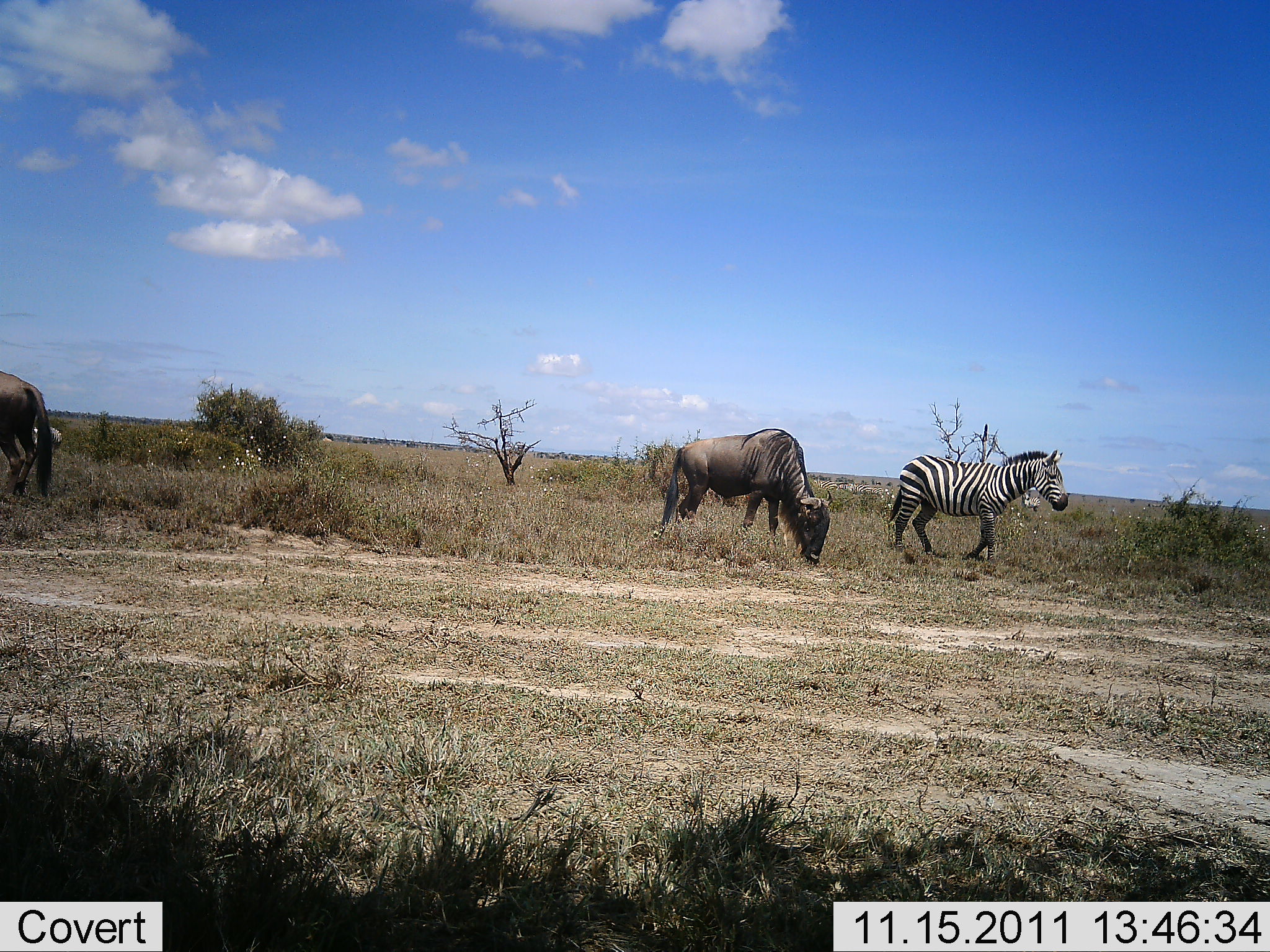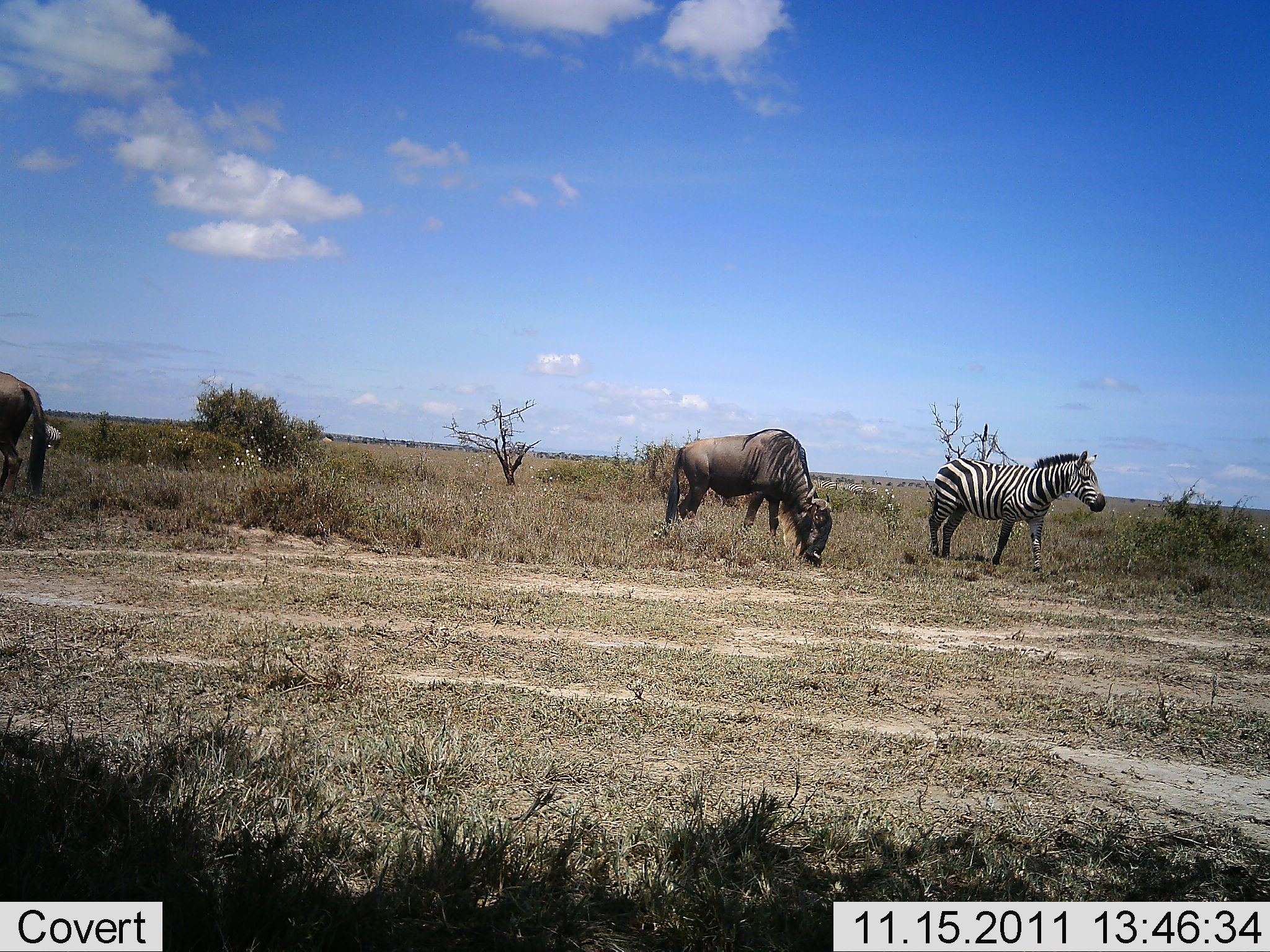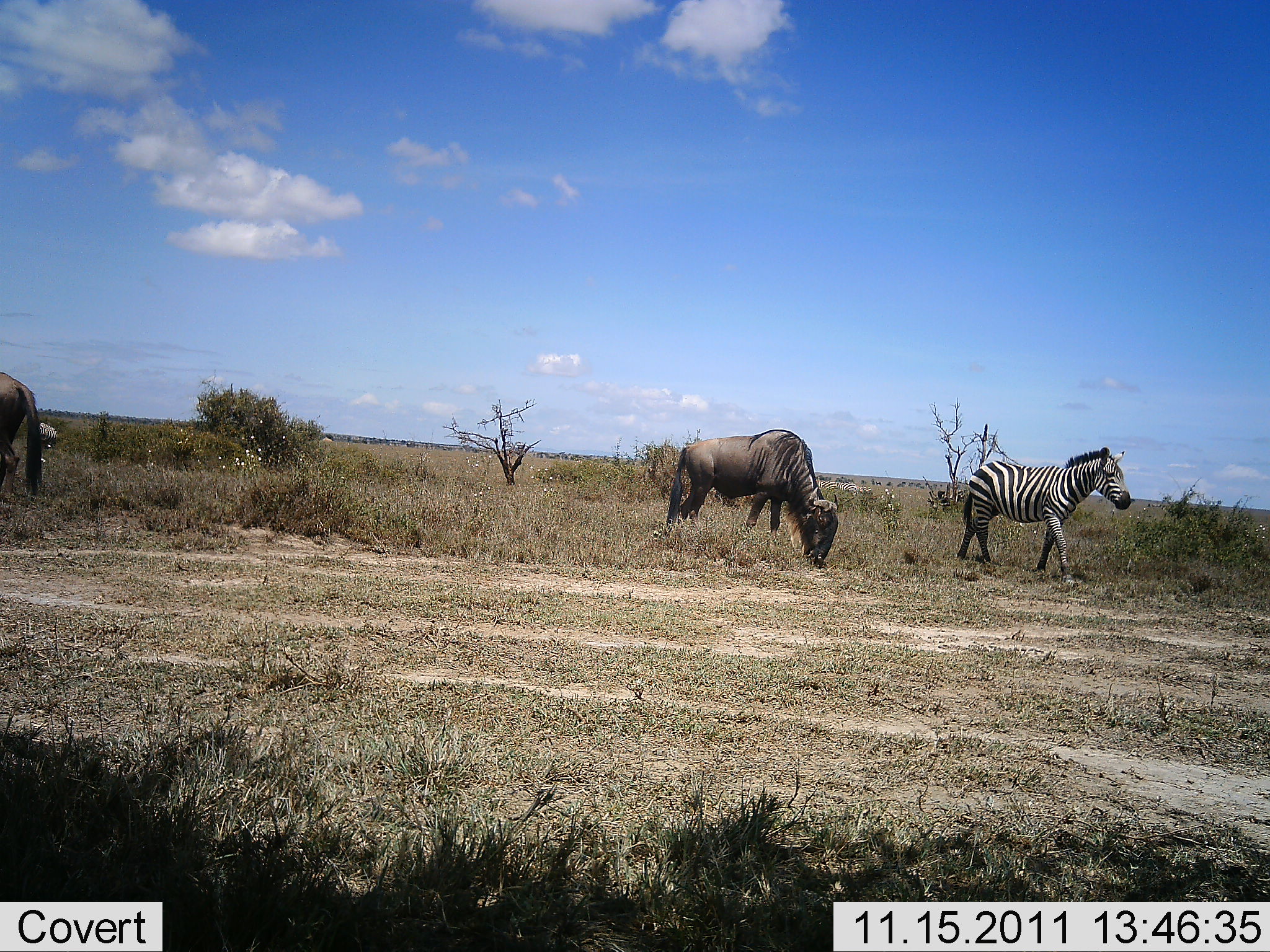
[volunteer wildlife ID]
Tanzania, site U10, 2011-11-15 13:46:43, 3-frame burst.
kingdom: Animalia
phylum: Chordata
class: Mammalia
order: Artiodactyla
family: Bovidae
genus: Connochaetes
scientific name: Connochaetes taurinus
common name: blue wildebeest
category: wildebeest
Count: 2.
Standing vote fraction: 17%.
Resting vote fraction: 0%.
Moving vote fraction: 17%.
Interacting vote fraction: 0%.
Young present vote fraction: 0%.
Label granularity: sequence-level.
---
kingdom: Animalia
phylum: Chordata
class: Mammalia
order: Perissodactyla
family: Equidae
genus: Equus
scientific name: Equus quagga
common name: plains zebra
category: zebra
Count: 1.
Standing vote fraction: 15%.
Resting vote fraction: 0%.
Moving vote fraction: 92%.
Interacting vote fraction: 0%.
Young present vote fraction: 0%.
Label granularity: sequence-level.